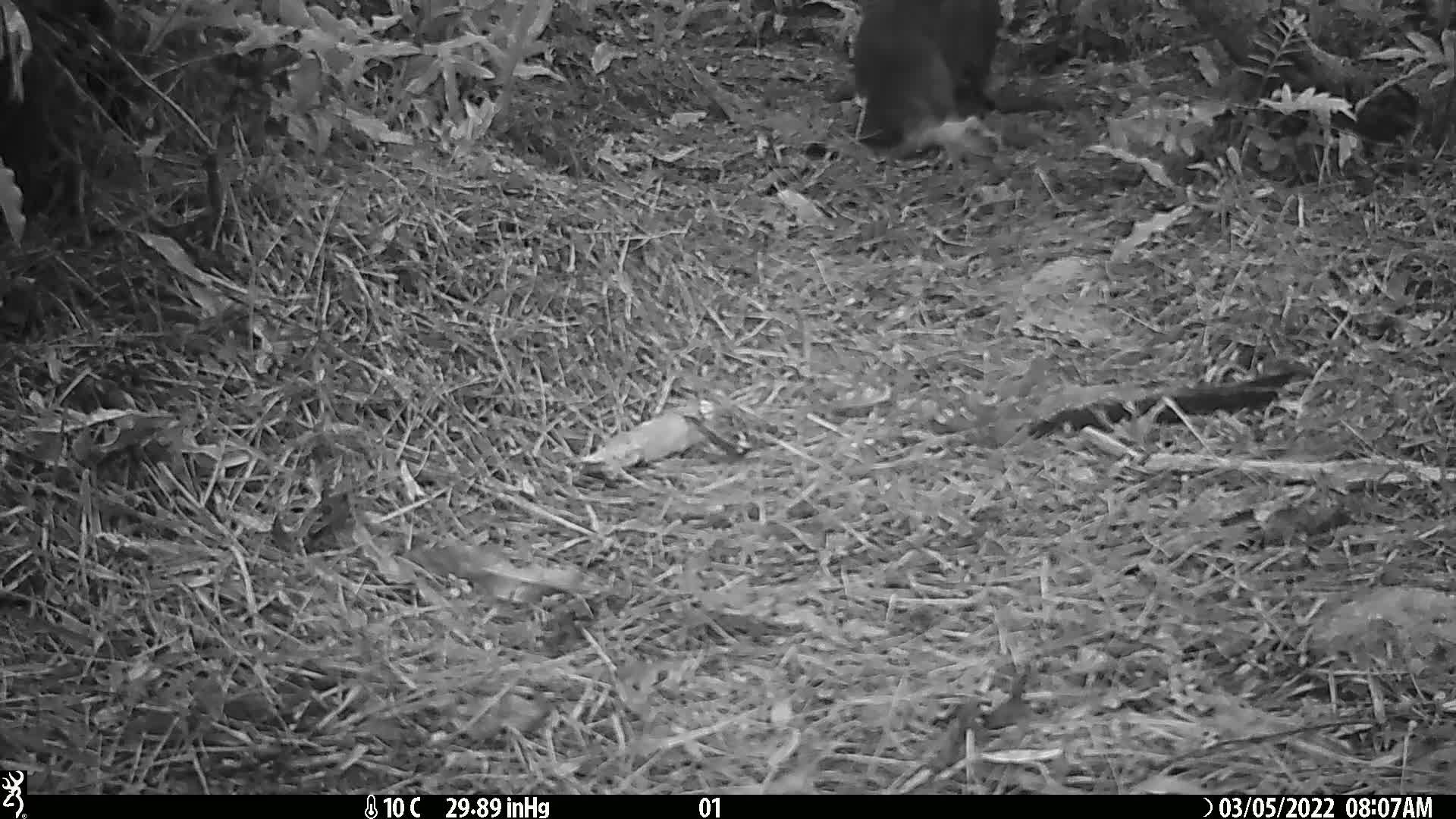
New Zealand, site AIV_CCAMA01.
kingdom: Animalia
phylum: Chordata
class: Mammalia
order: Carnivora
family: Otariidae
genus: Phocarctos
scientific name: Phocarctos hookeri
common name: new zealand sea lion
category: sealion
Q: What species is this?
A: Sealion (new zealand sea lion) (Phocarctos hookeri).